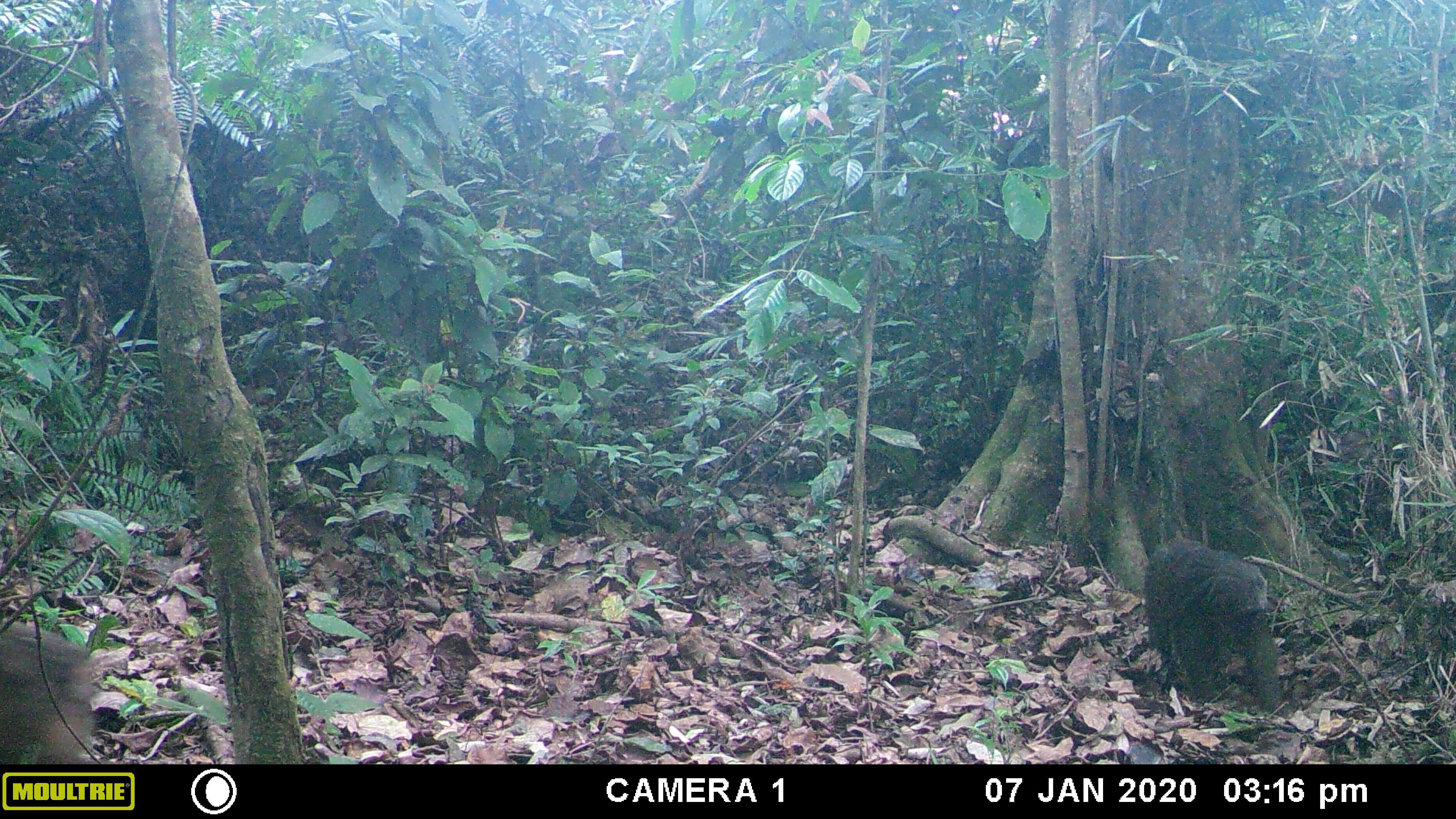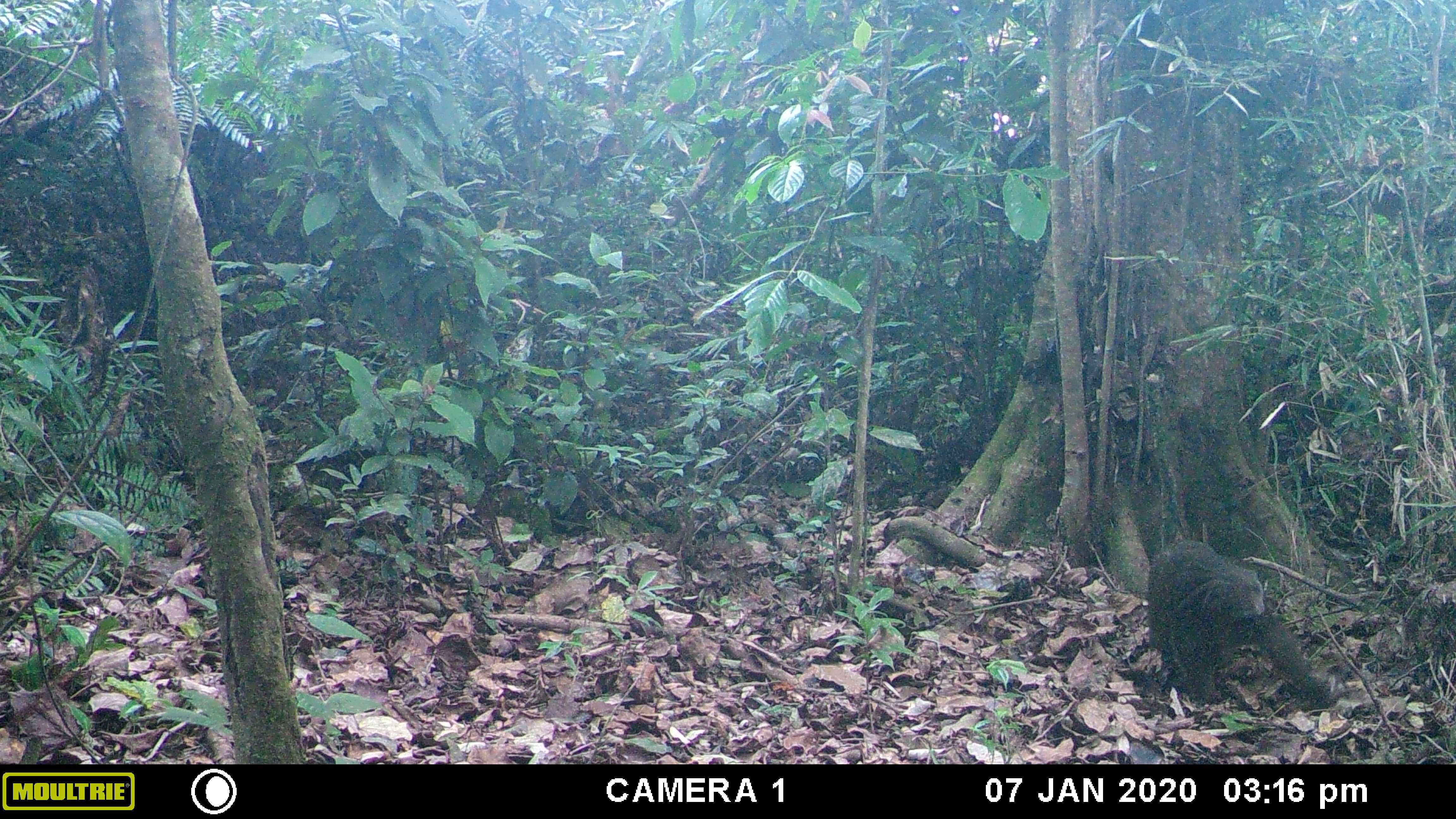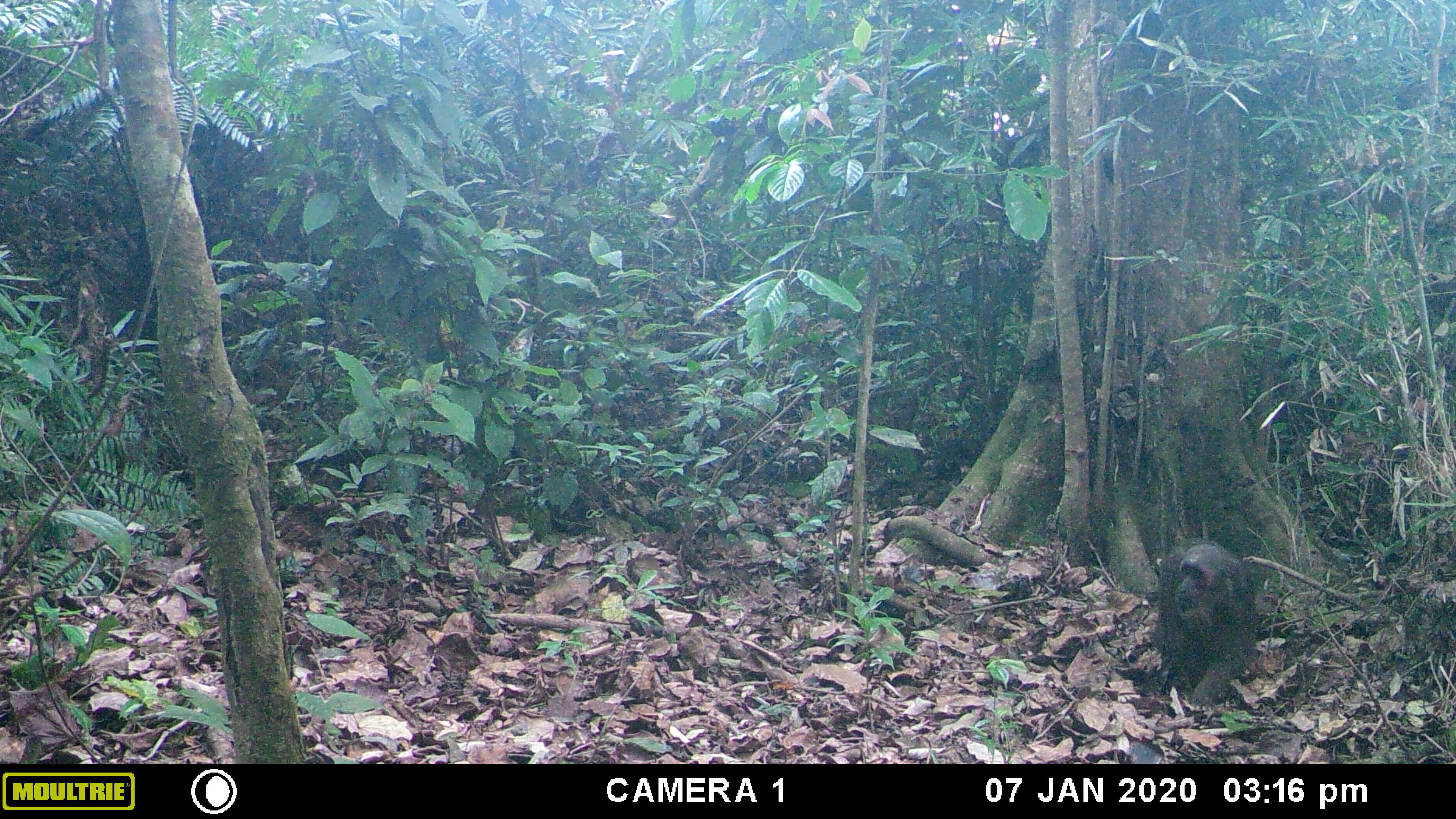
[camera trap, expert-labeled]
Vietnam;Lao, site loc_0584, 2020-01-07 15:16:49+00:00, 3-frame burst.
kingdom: Animalia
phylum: Chordata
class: Mammalia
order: Primates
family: Cercopithecidae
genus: Macaca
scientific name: Macaca arctoides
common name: stump-tailed macaque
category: stump tailed macaque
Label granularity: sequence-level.